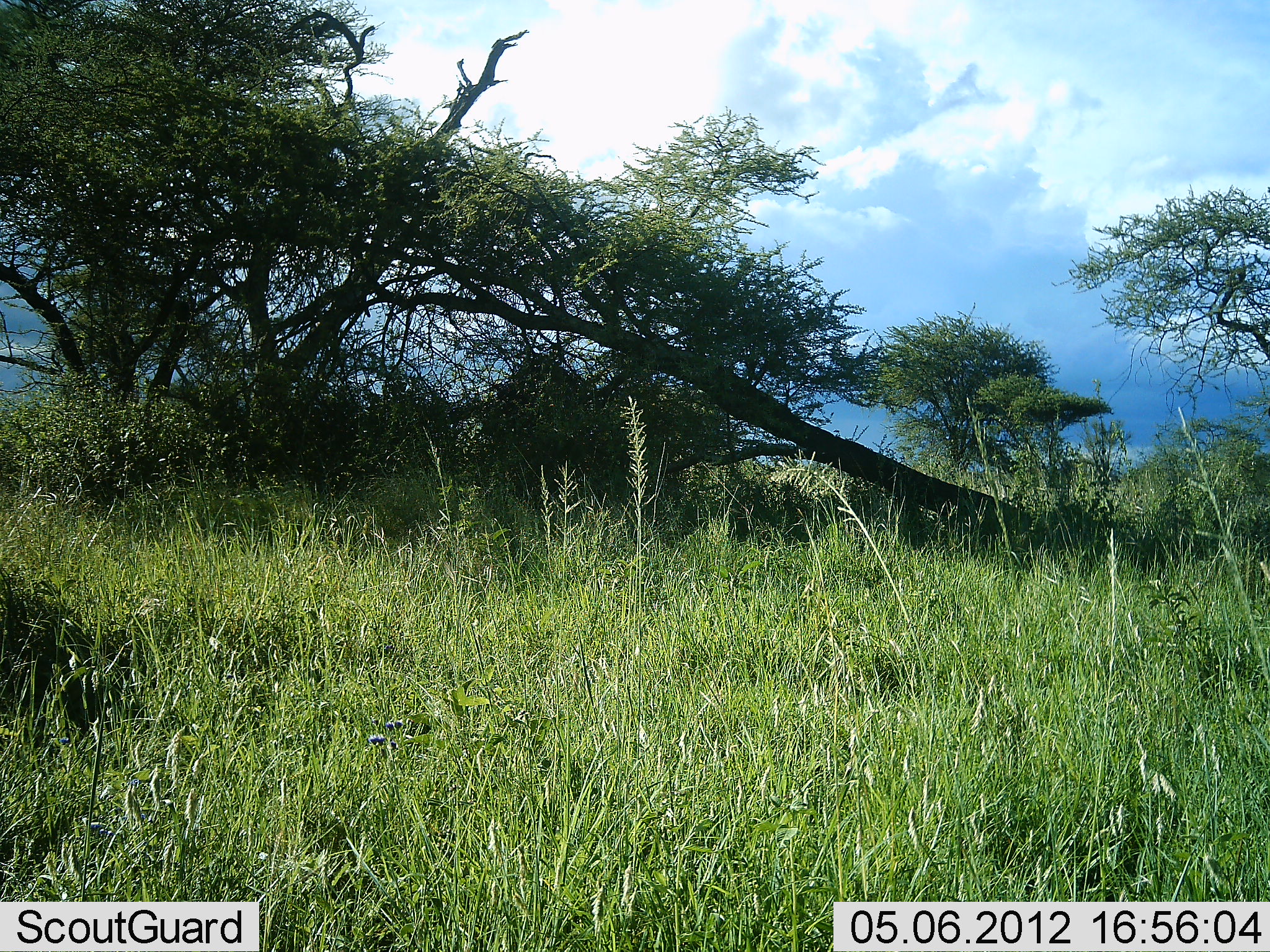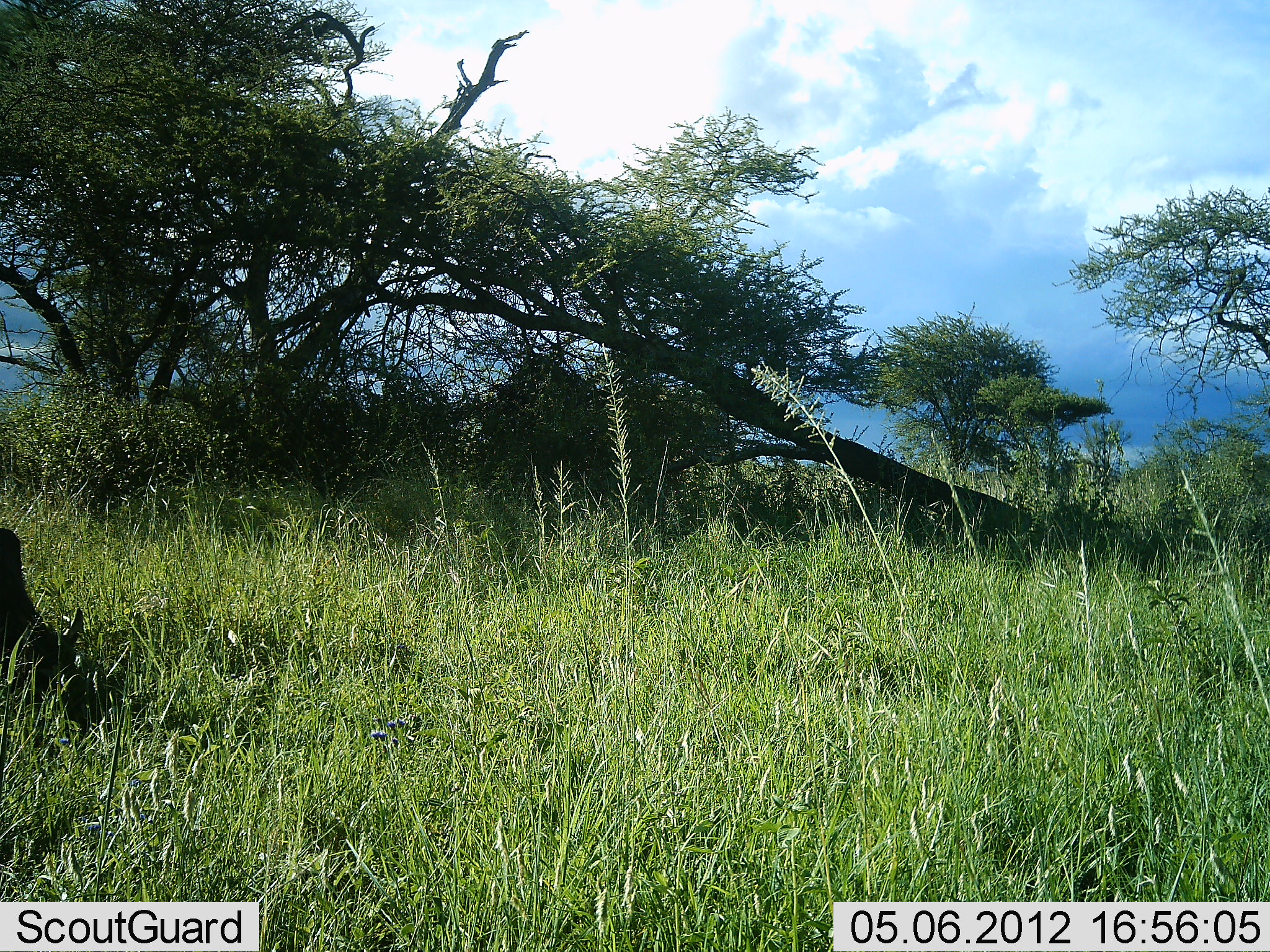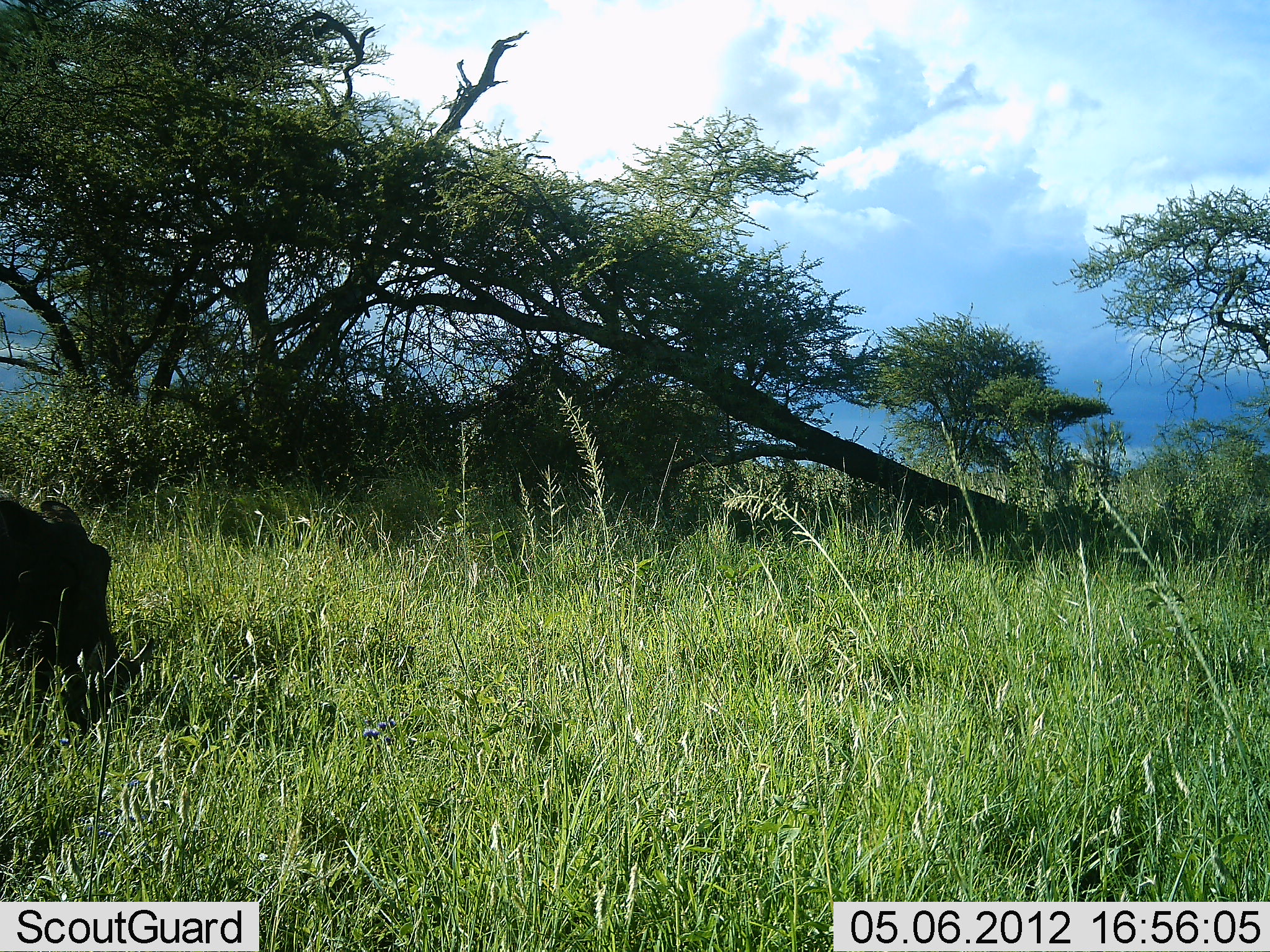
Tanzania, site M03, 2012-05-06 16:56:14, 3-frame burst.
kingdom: Animalia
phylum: Chordata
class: Mammalia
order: Artiodactyla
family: Suidae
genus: Phacochoerus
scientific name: Phacochoerus africanus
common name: warthog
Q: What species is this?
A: Warthog (Phacochoerus africanus).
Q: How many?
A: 1.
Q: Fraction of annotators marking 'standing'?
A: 6%.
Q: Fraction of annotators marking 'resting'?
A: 0%.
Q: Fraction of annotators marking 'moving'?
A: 69%.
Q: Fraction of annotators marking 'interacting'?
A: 0%.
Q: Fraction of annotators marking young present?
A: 0%.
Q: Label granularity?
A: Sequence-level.